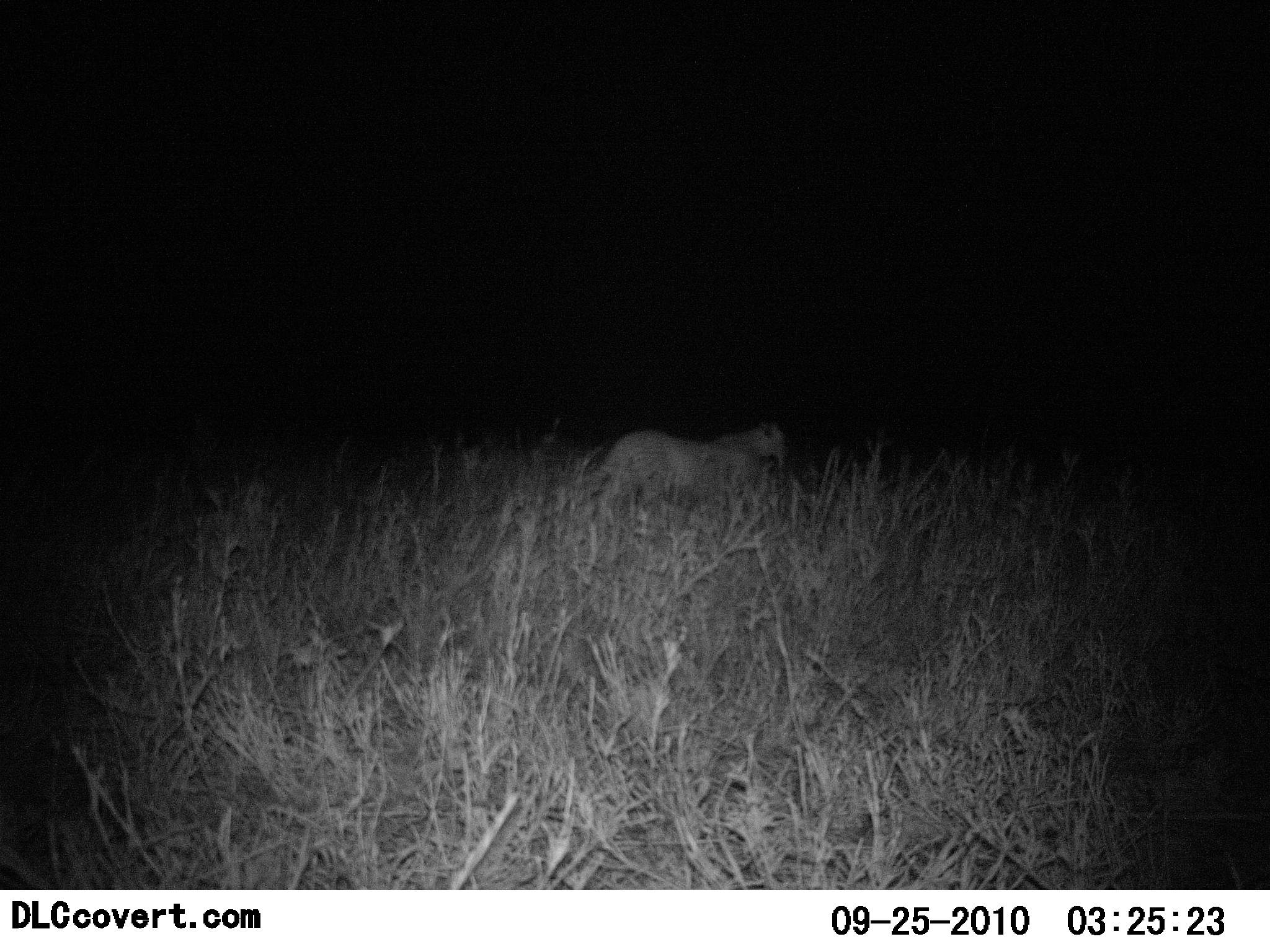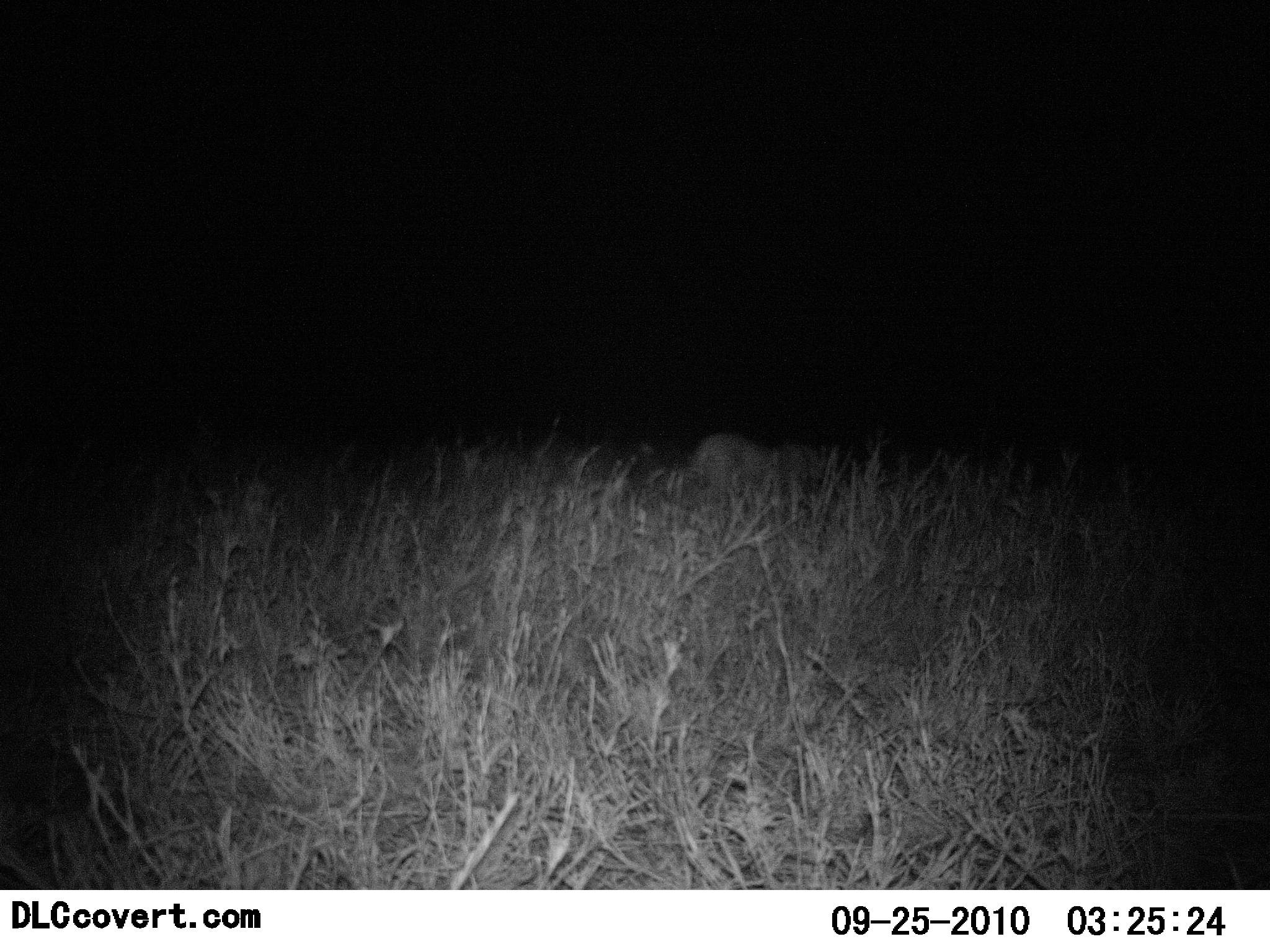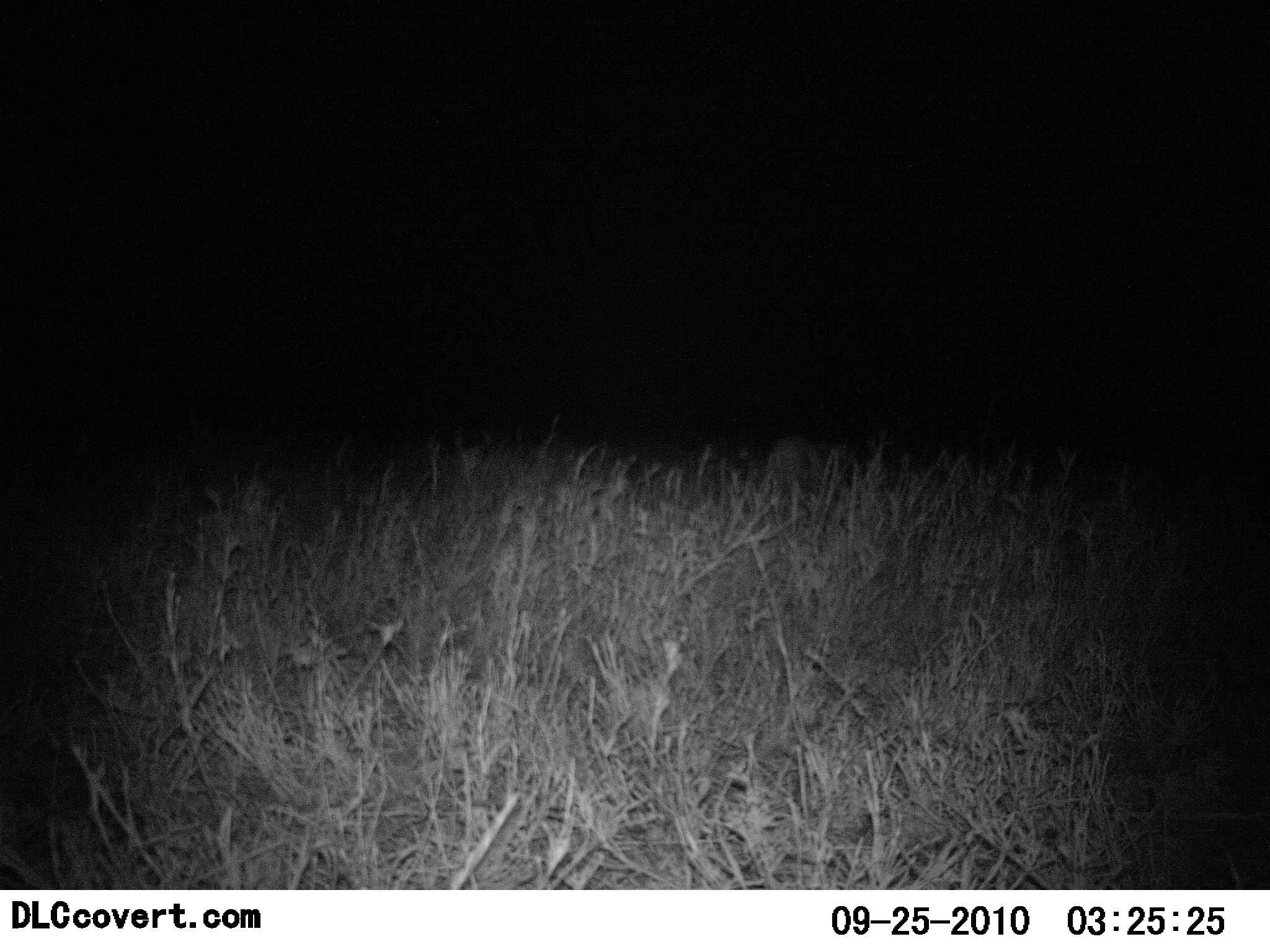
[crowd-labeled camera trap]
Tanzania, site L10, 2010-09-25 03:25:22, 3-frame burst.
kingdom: Animalia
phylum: Chordata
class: Mammalia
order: Carnivora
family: Felidae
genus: Panthera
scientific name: Panthera leo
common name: lion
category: lionfemale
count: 1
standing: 0%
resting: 0%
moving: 100%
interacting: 0%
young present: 0%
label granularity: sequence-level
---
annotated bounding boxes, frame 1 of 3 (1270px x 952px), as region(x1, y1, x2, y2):
animal: region(572, 425, 785, 533)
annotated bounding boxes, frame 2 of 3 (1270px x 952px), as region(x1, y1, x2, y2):
animal: region(664, 434, 797, 519)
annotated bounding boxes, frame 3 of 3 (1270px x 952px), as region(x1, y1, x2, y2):
animal: region(766, 428, 819, 487)